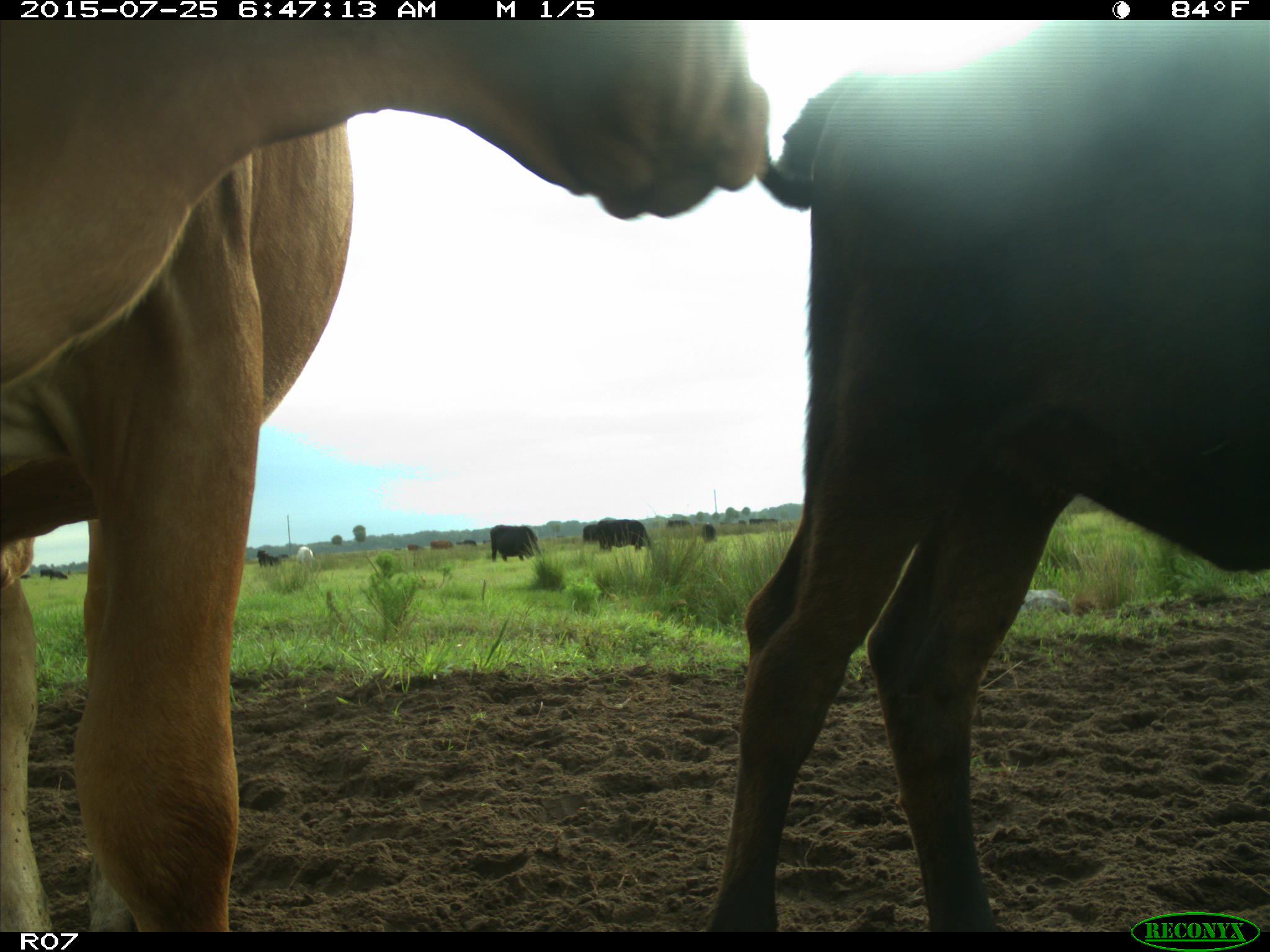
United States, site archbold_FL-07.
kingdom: Animalia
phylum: Chordata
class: Mammalia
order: Artiodactyla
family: Bovidae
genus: Bos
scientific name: Bos taurus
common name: domestic cow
Bos taurus (domestic cow).